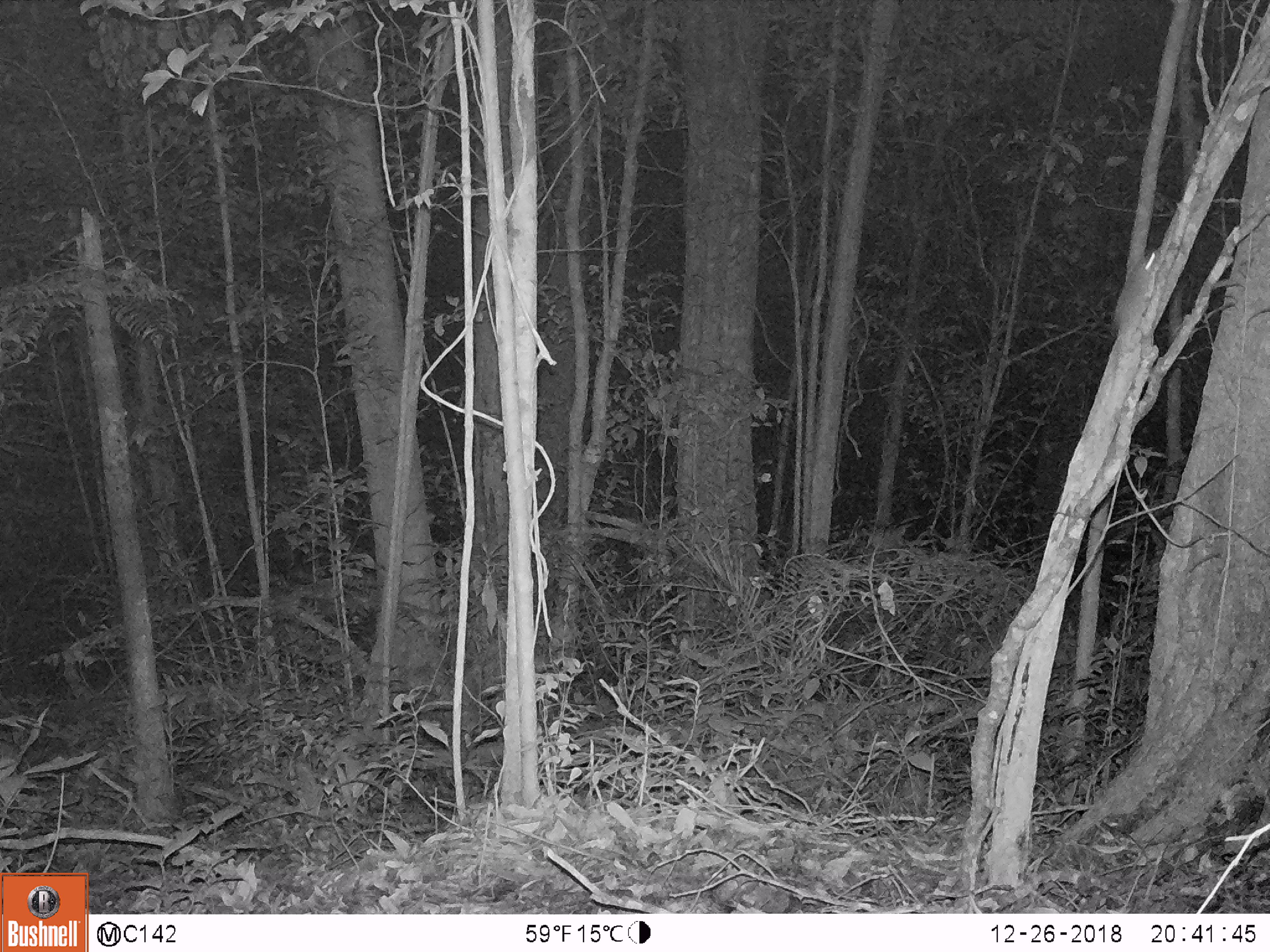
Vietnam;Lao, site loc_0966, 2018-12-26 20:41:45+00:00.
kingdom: Animalia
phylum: Chordata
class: Mammalia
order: Rodentia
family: Muridae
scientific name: Muridae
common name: old-world mice and rats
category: unidentified murid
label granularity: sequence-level